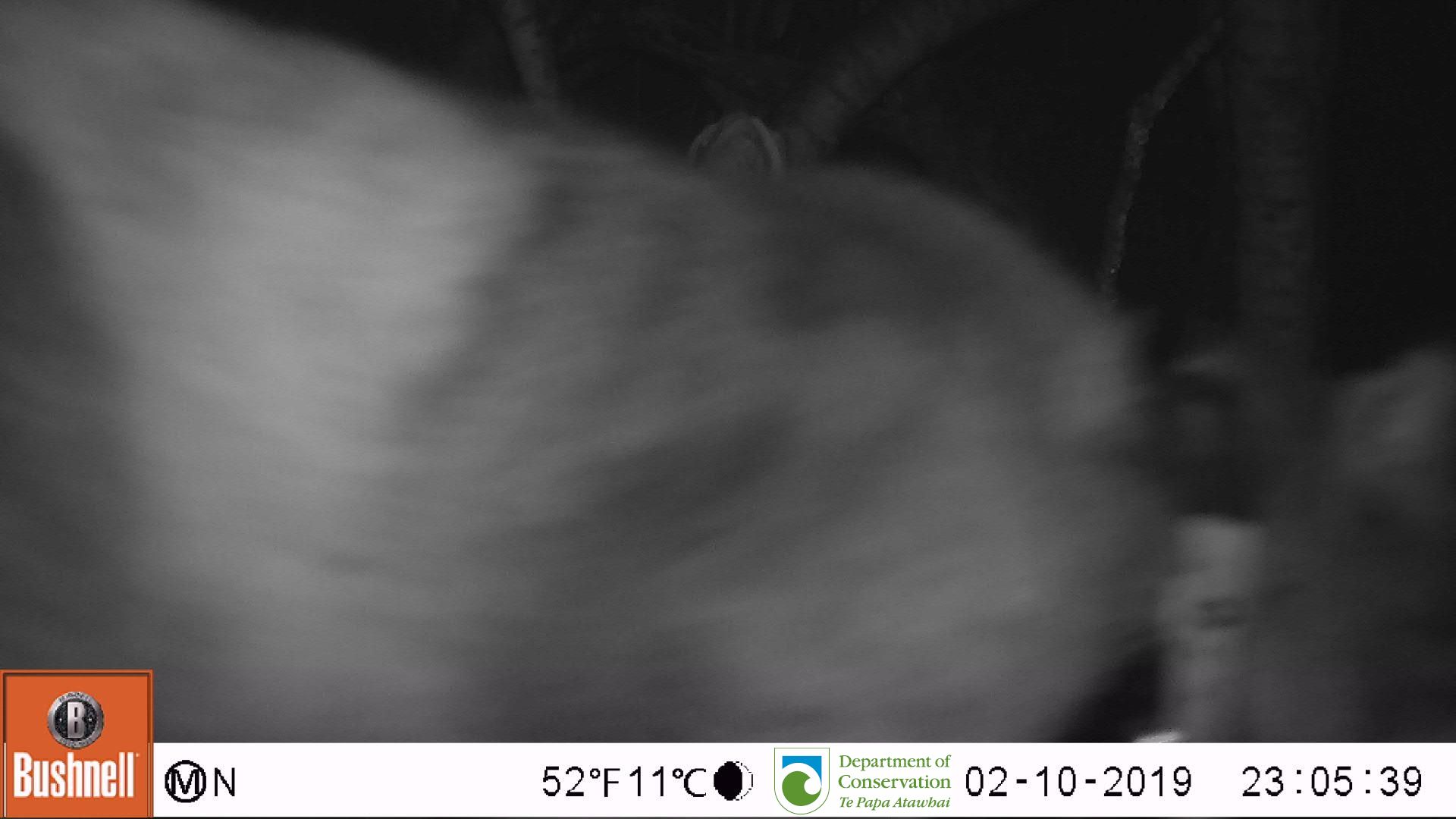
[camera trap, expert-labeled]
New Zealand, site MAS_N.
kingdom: Animalia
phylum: Chordata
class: Mammalia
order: Carnivora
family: Otariidae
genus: Phocarctos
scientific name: Phocarctos hookeri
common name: new zealand sea lion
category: sealion